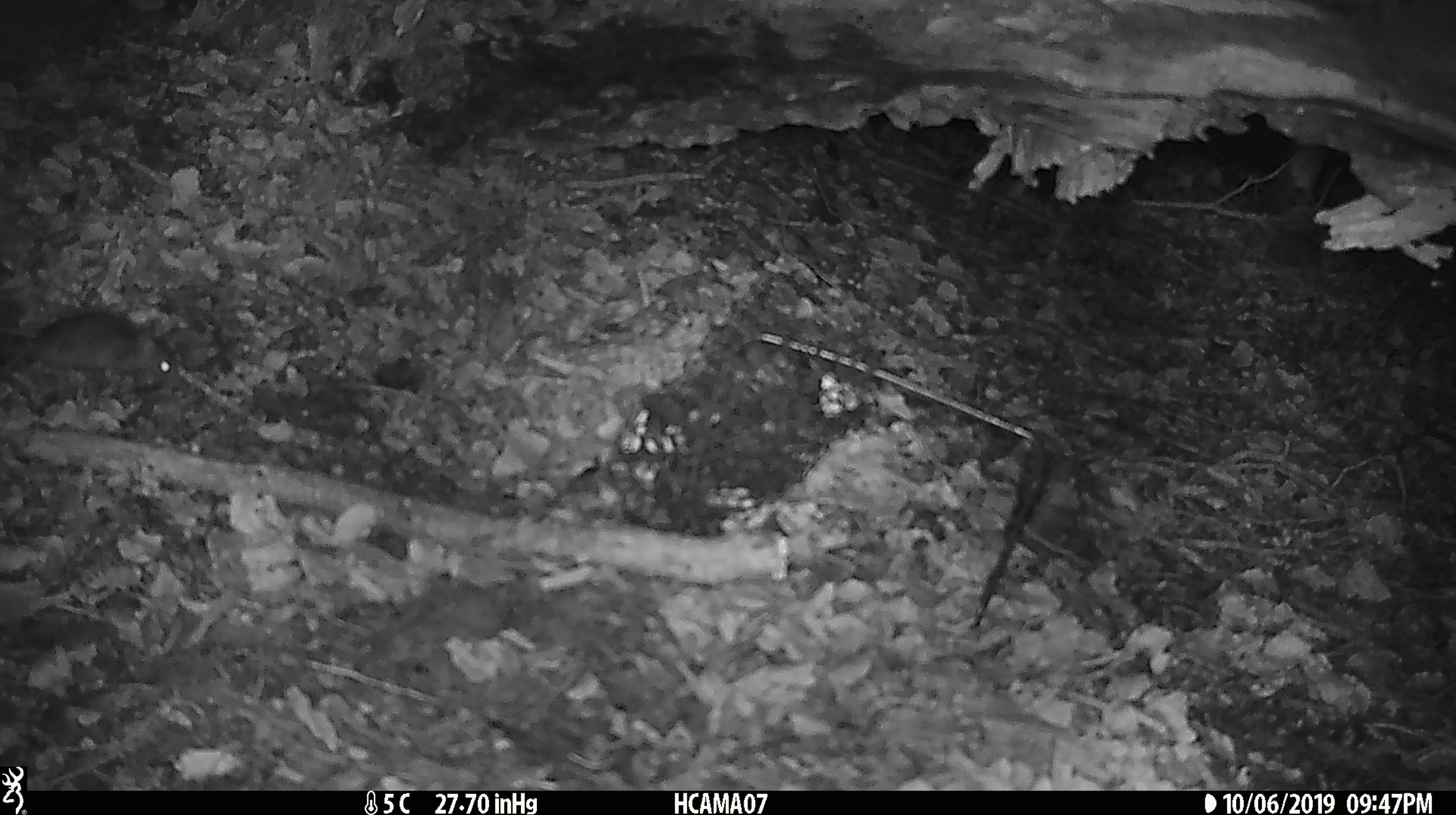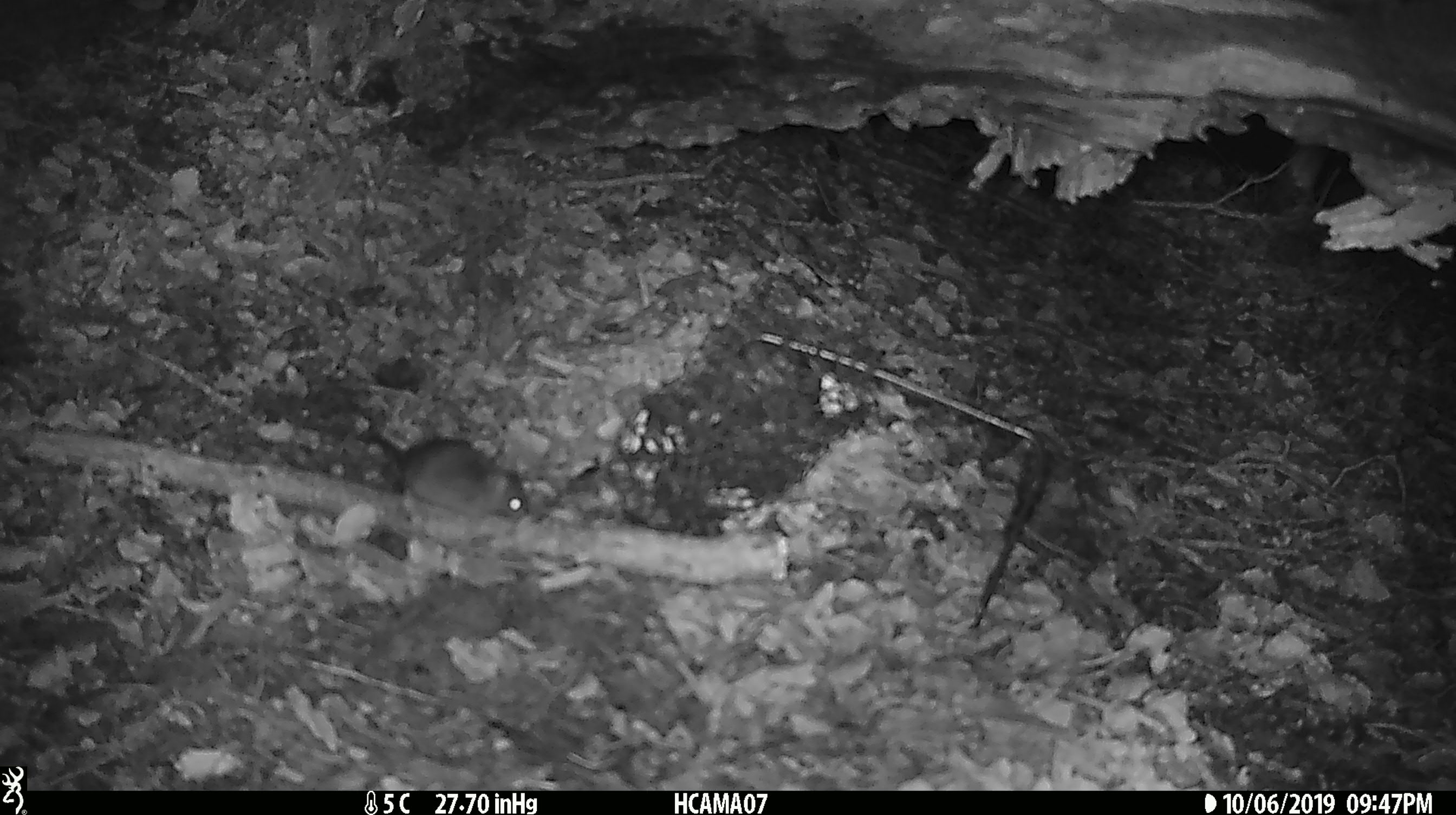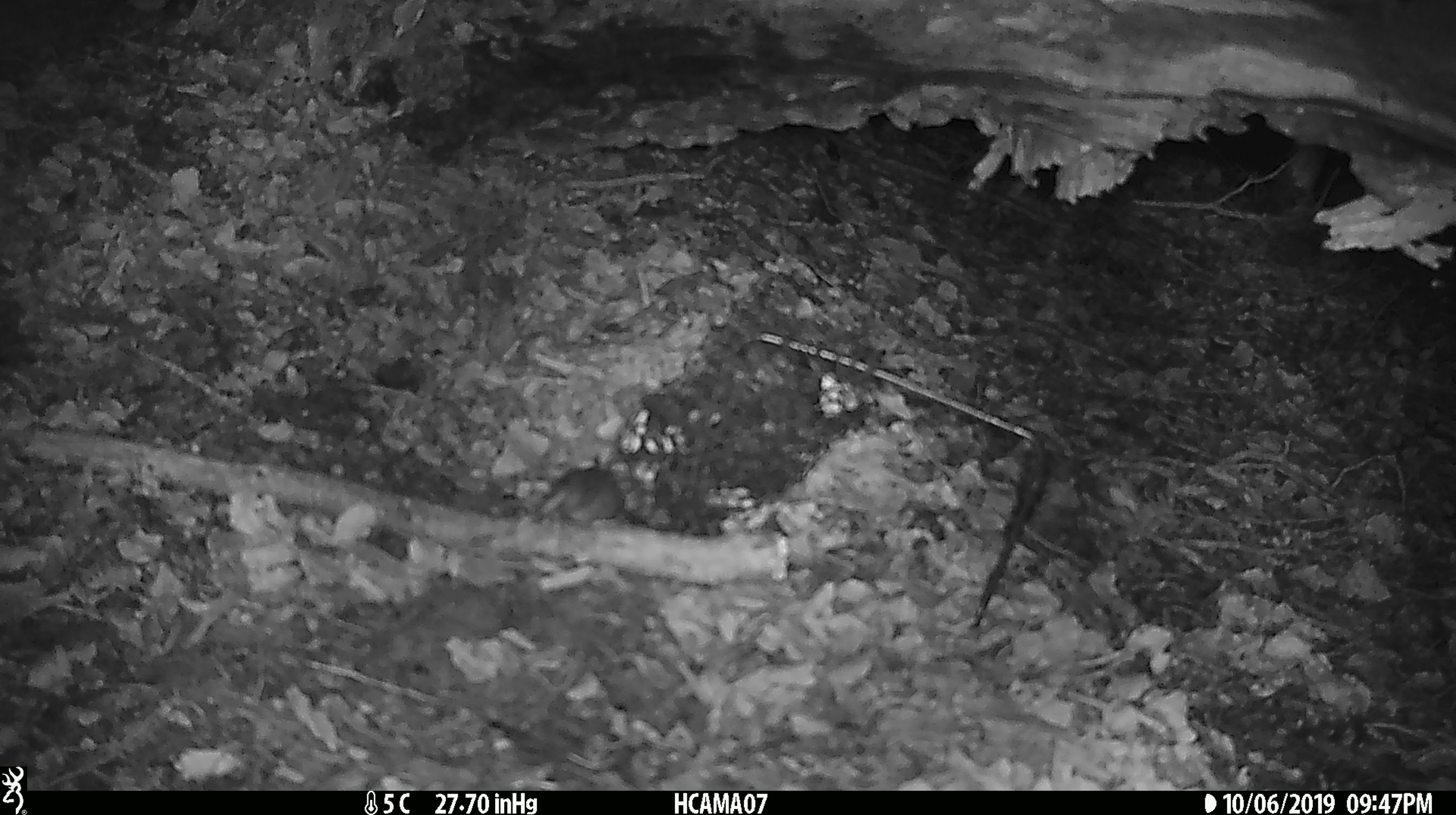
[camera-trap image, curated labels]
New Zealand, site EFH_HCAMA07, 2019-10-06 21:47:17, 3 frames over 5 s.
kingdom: Animalia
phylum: Chordata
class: Mammalia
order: Rodentia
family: Muridae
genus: Mus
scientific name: Mus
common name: mouse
Mouse (Mus).